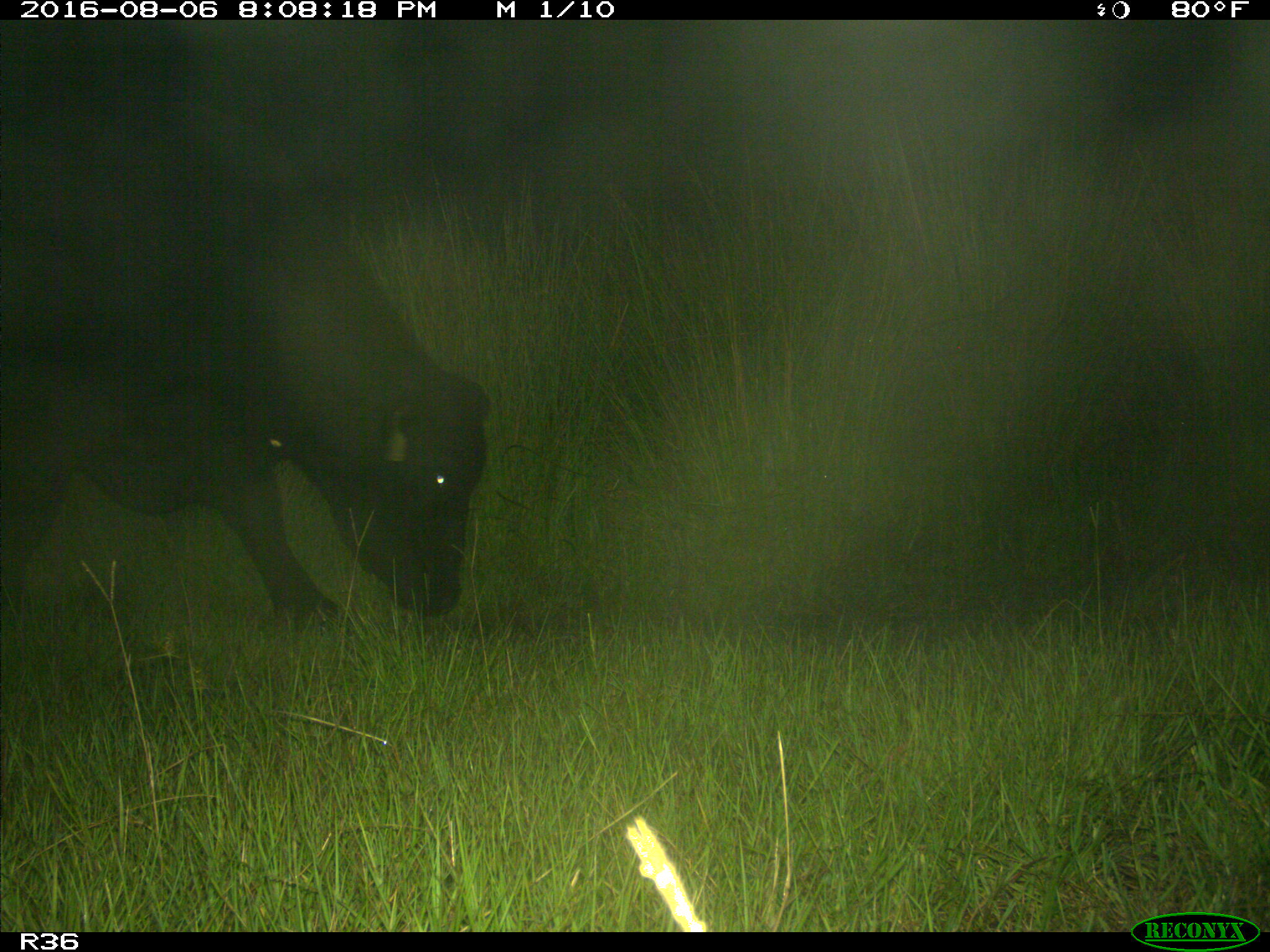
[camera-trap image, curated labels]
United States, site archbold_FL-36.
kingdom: Animalia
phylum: Chordata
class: Mammalia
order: Artiodactyla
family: Bovidae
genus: Bos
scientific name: Bos taurus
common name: domestic cow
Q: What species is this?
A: Bos taurus (domestic cow).